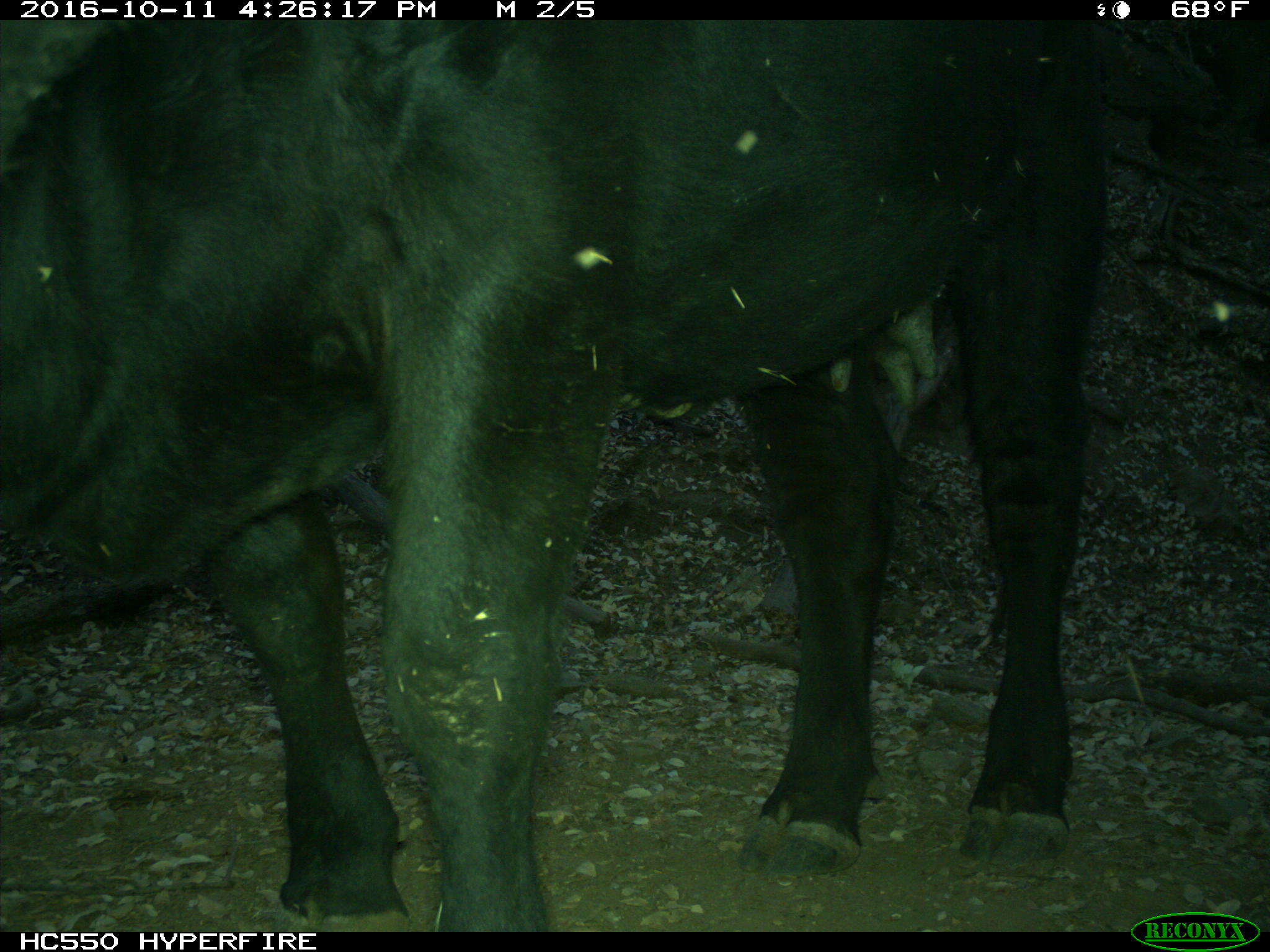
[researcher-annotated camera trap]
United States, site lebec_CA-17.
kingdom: Animalia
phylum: Chordata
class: Mammalia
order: Artiodactyla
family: Bovidae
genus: Bos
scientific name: Bos taurus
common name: domestic cow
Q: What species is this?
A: Bos taurus (domestic cow).